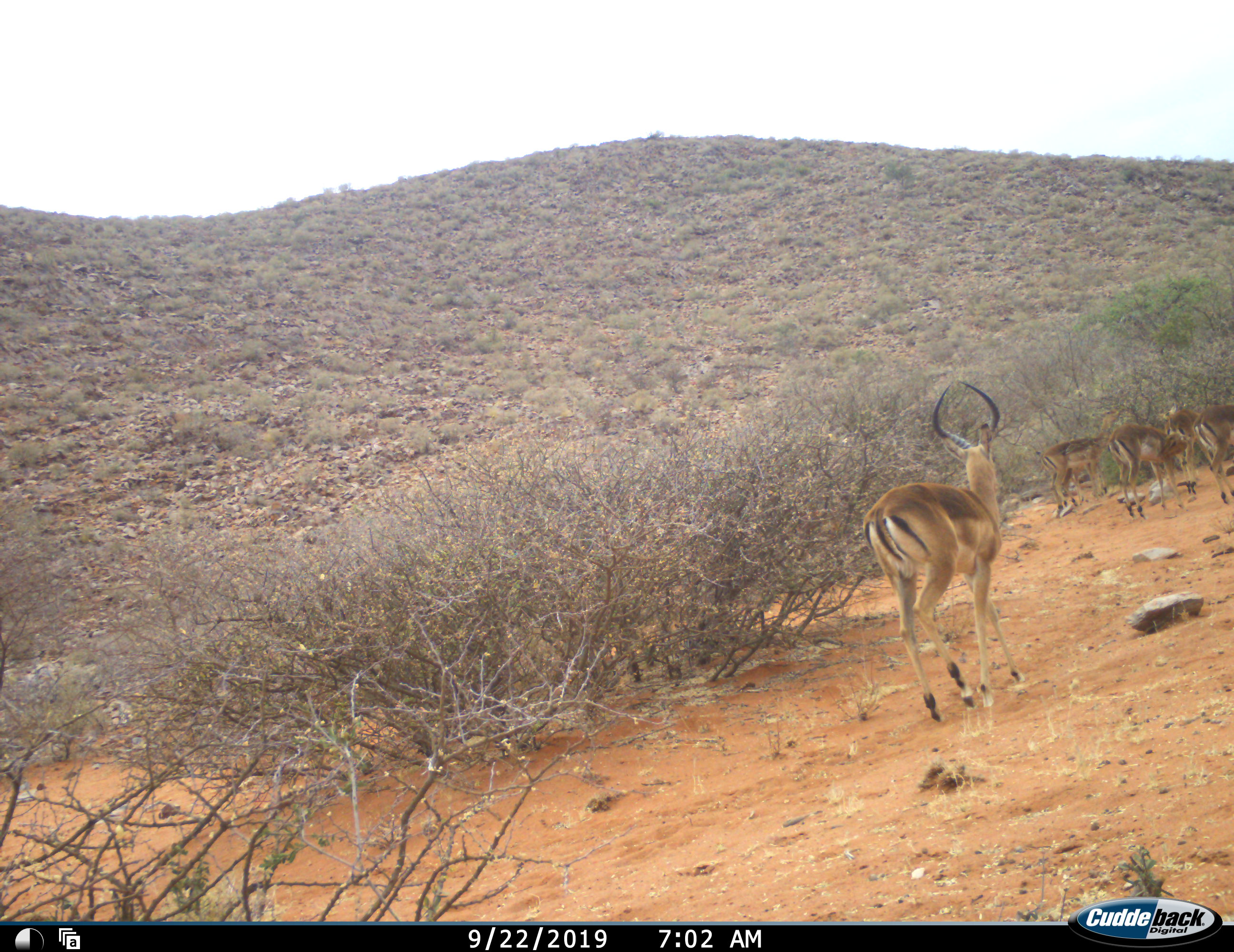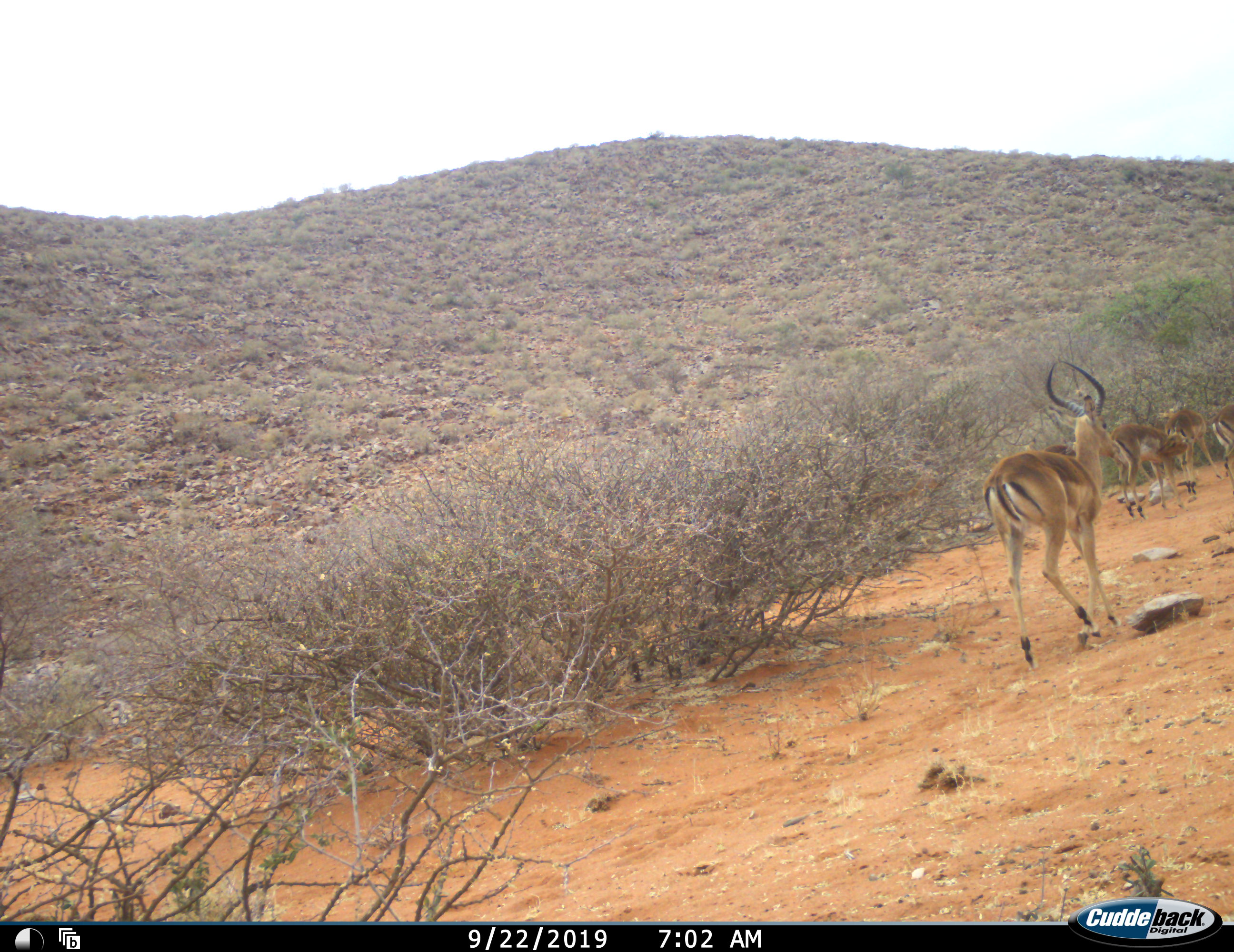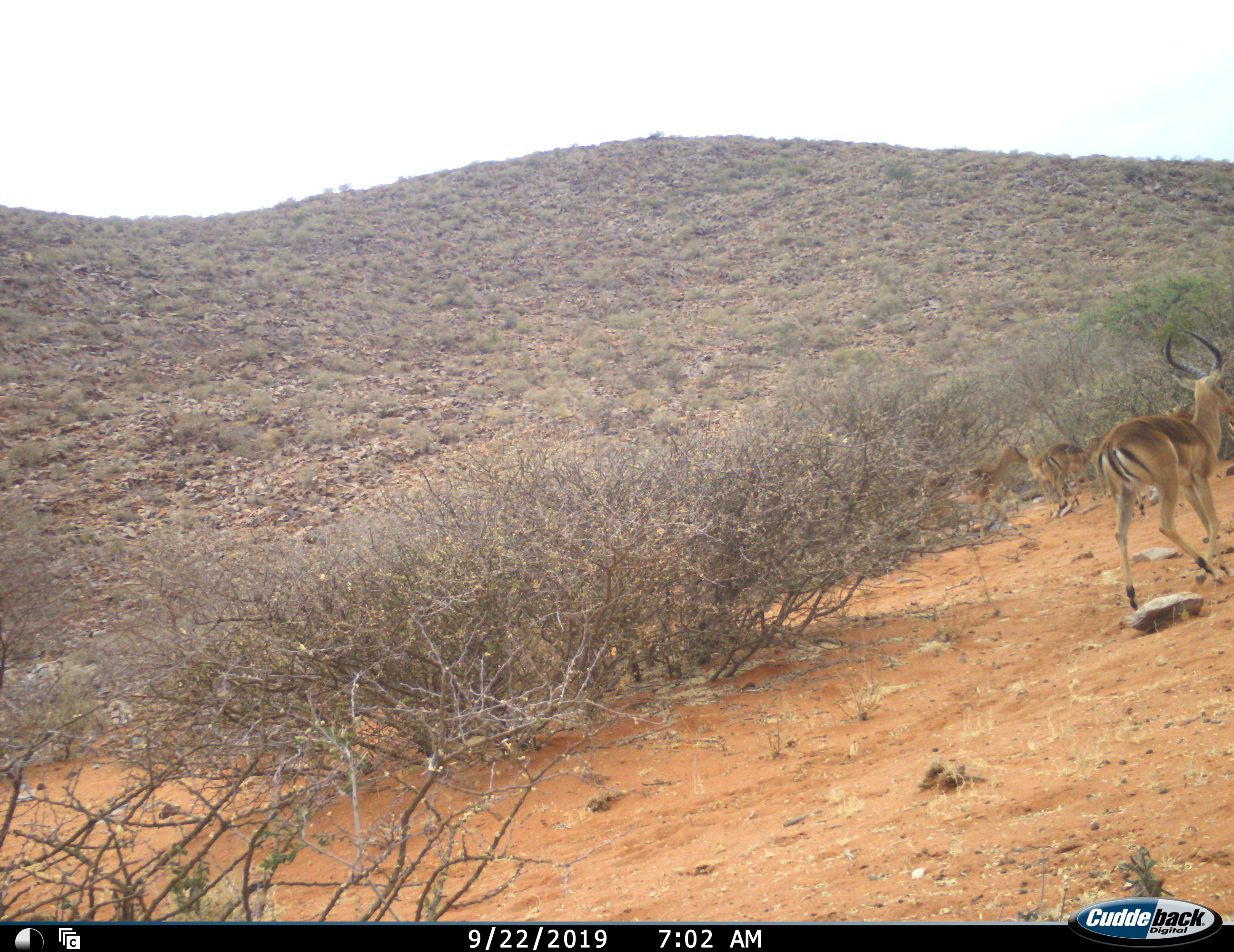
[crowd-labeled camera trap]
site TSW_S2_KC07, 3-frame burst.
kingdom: Animalia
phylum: Chordata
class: Mammalia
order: Artiodactyla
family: Bovidae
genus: Aepyceros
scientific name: Aepyceros melampus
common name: impala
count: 6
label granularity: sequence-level